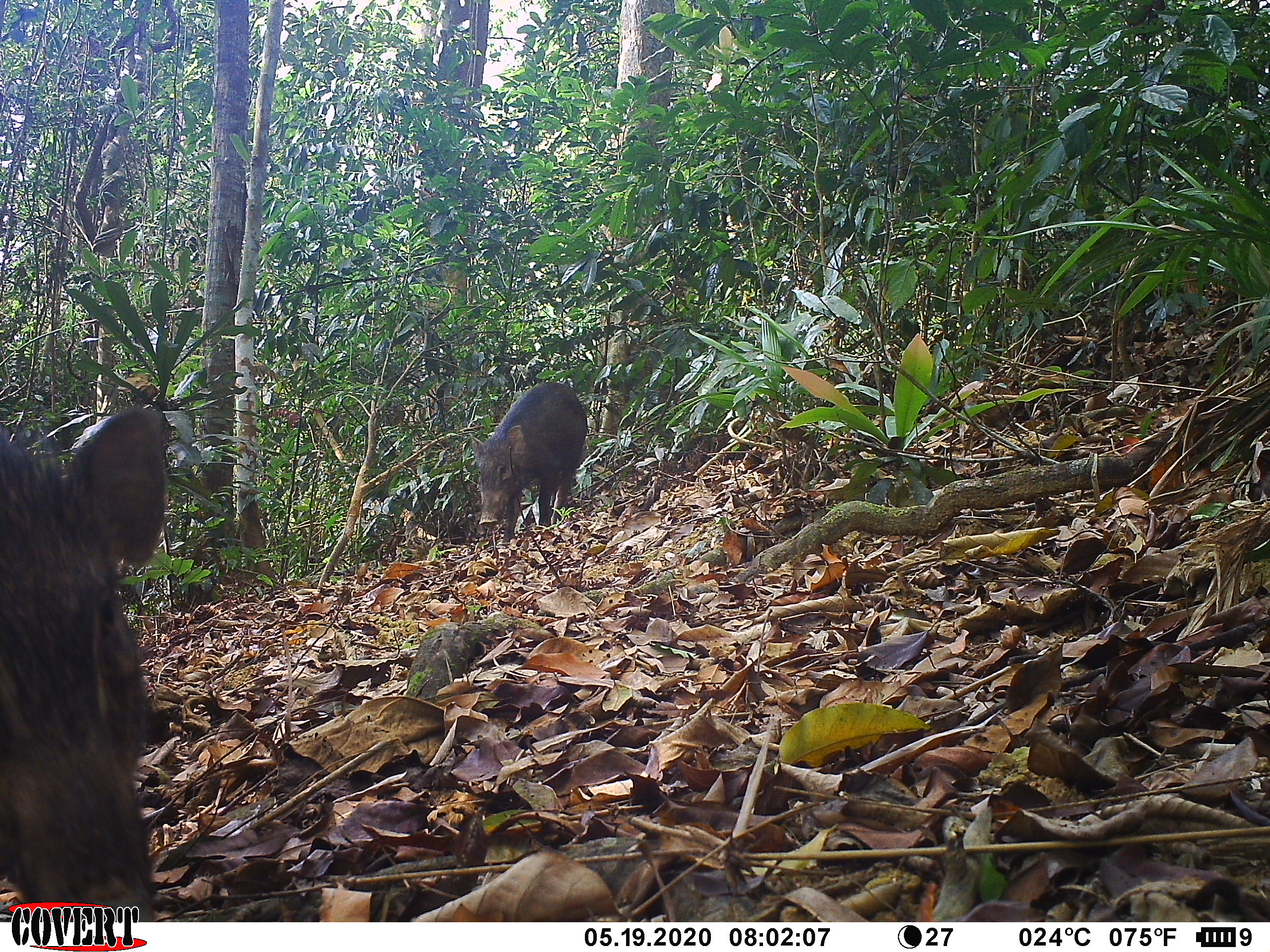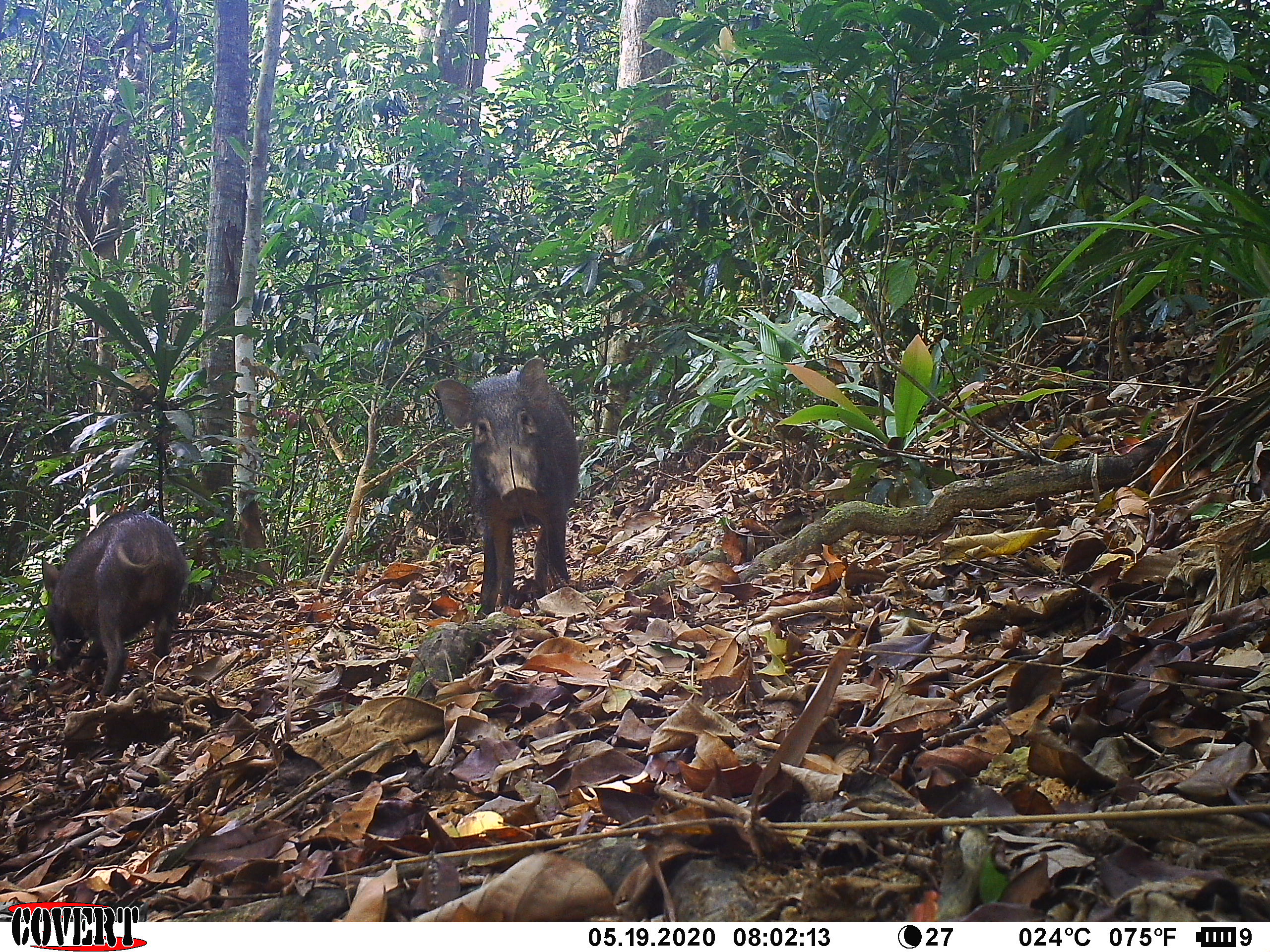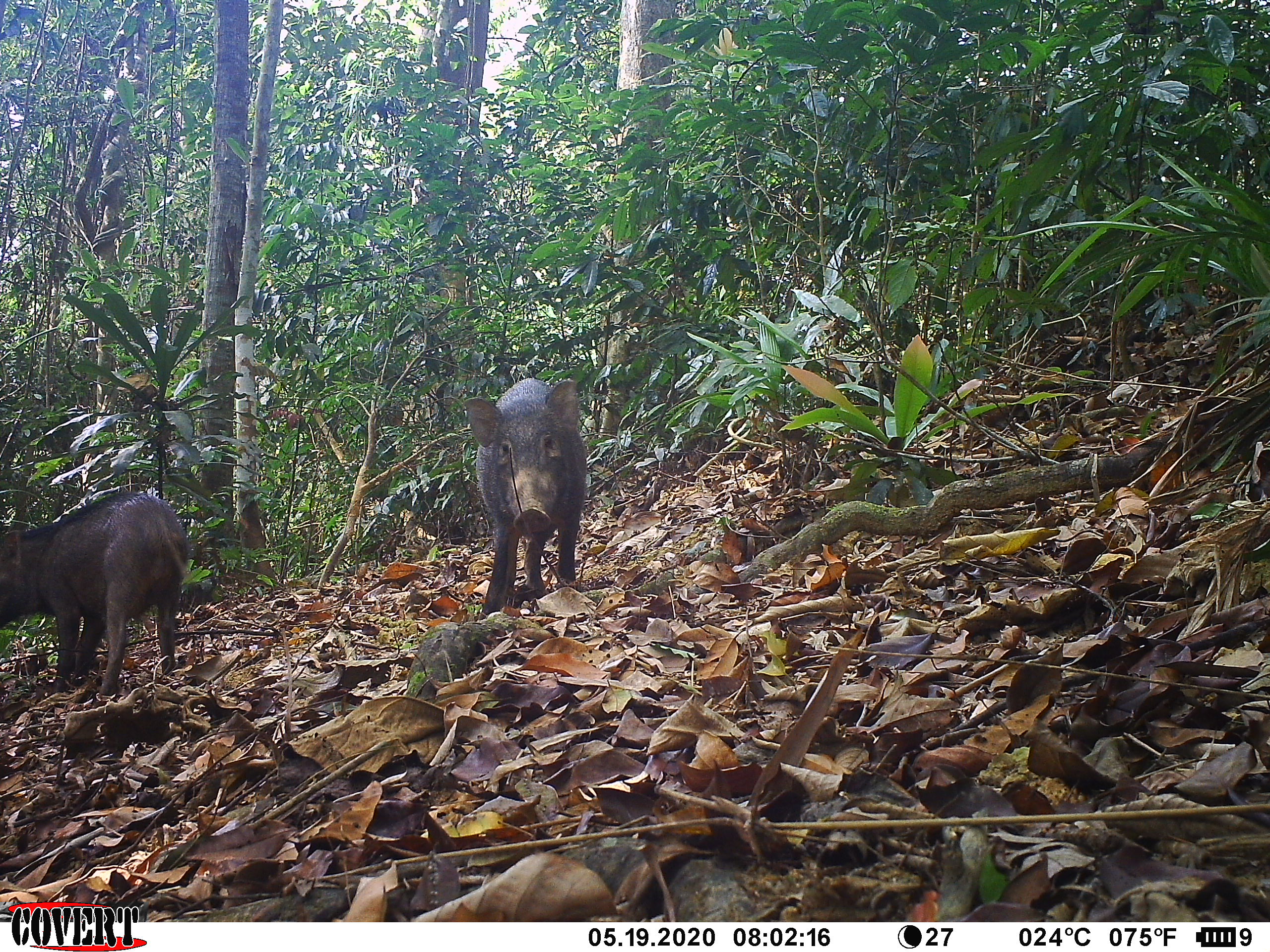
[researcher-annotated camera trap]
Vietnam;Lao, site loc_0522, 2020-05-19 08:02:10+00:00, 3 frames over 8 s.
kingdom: Animalia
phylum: Chordata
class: Mammalia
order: Artiodactyla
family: Suidae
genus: Sus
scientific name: Sus scrofa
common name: eurasian wild pig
Eurasian wild pig (Sus scrofa). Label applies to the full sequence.